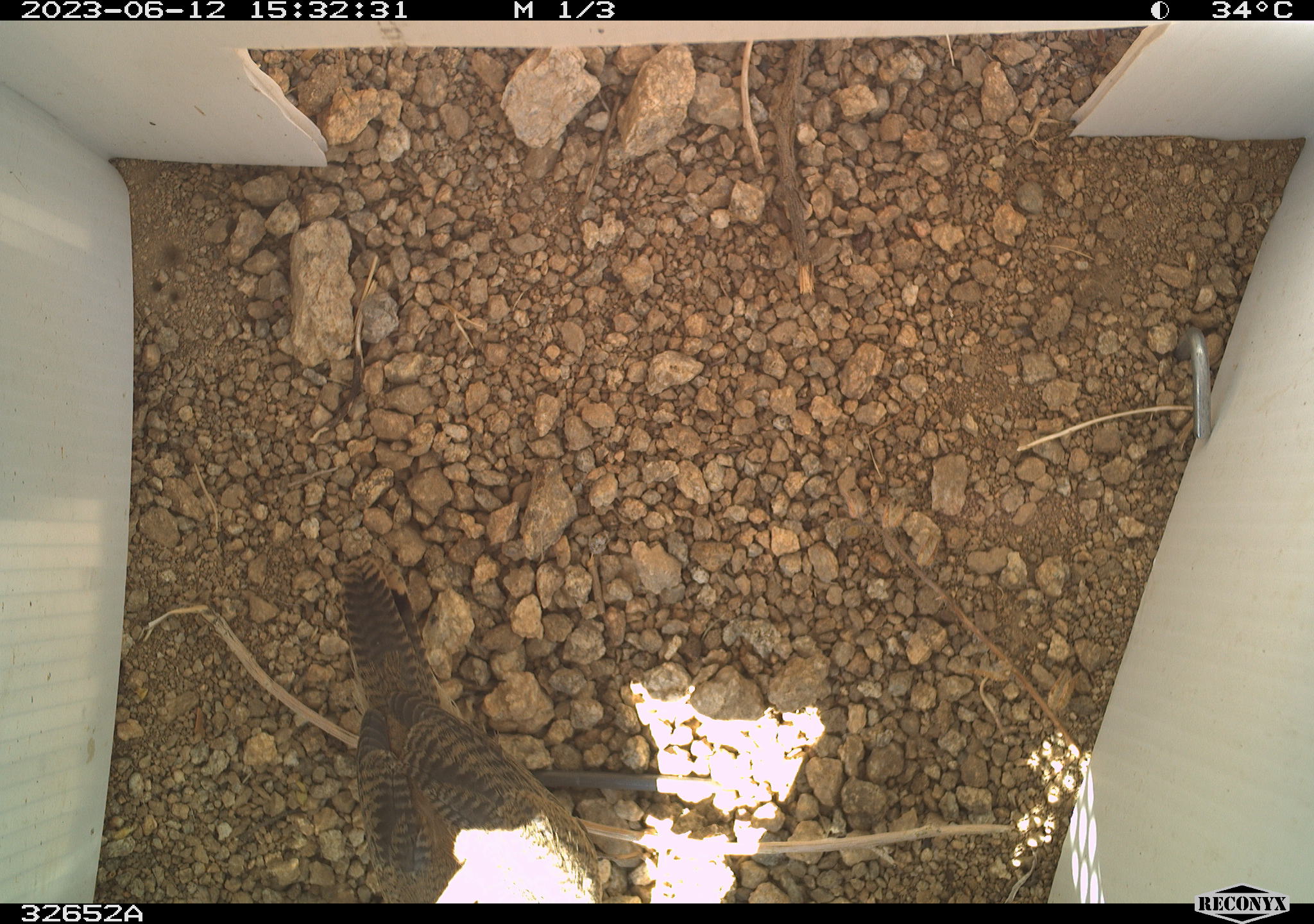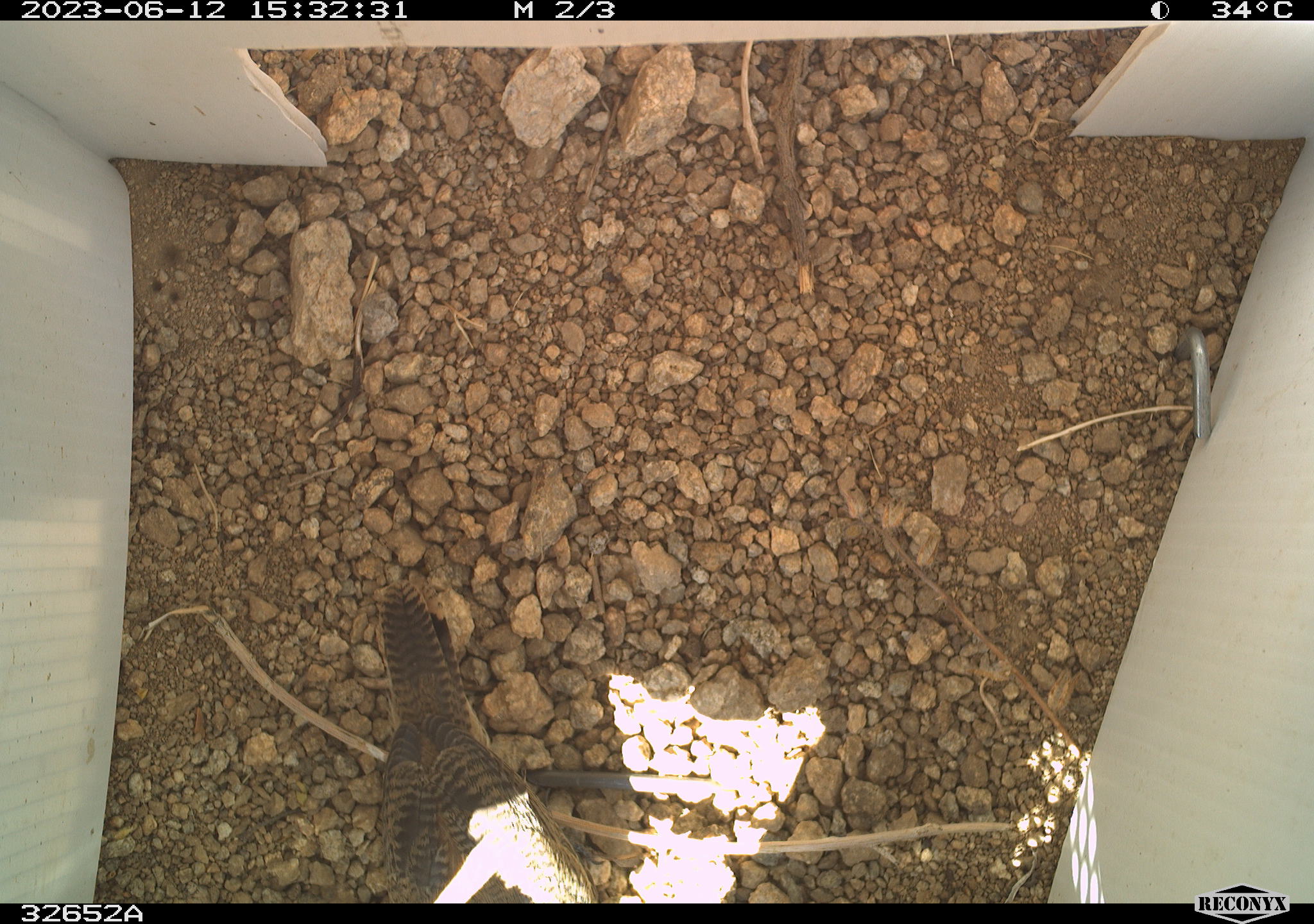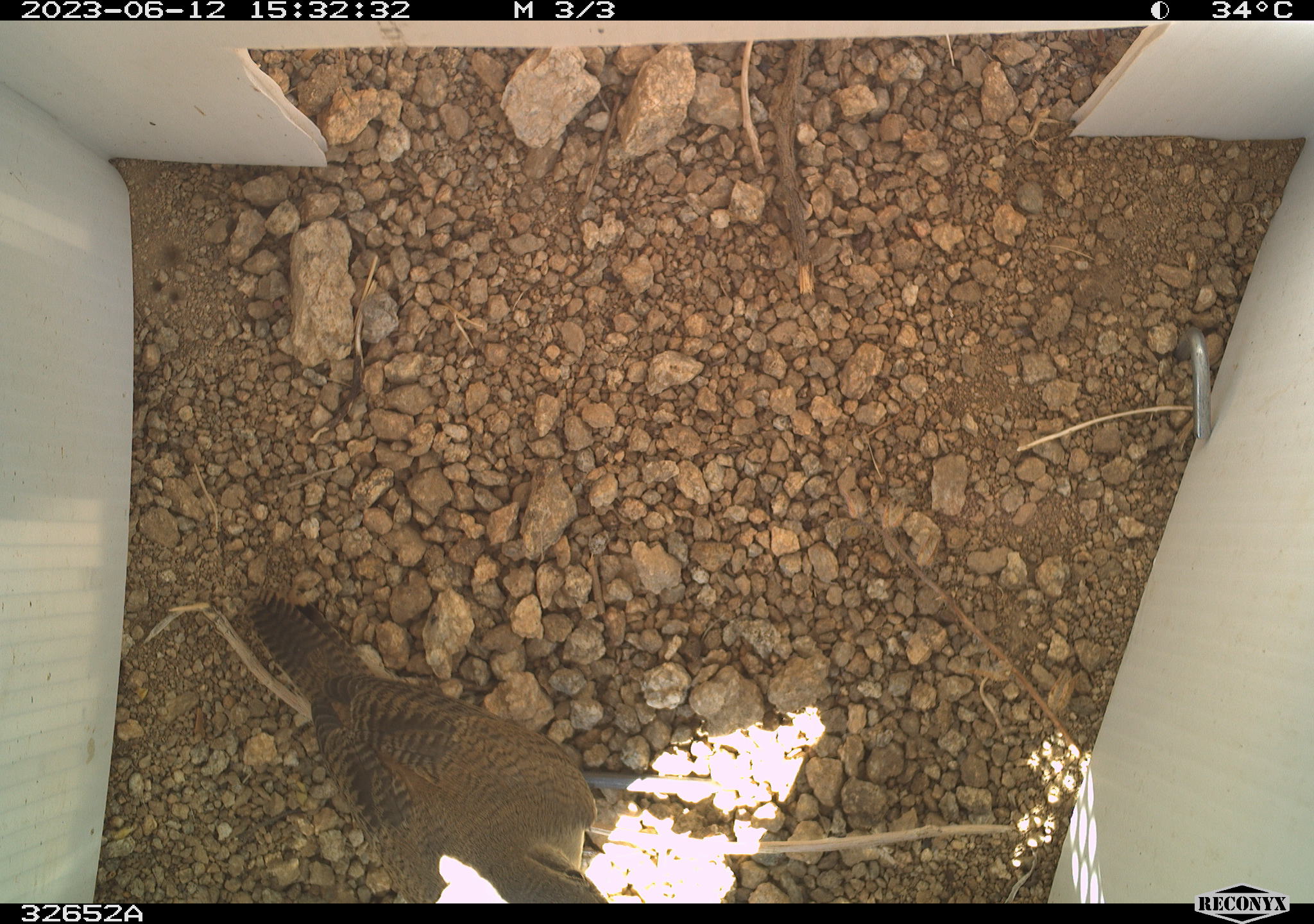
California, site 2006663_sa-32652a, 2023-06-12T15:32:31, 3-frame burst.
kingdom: Animalia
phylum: Chordata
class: Aves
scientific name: Aves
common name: bird